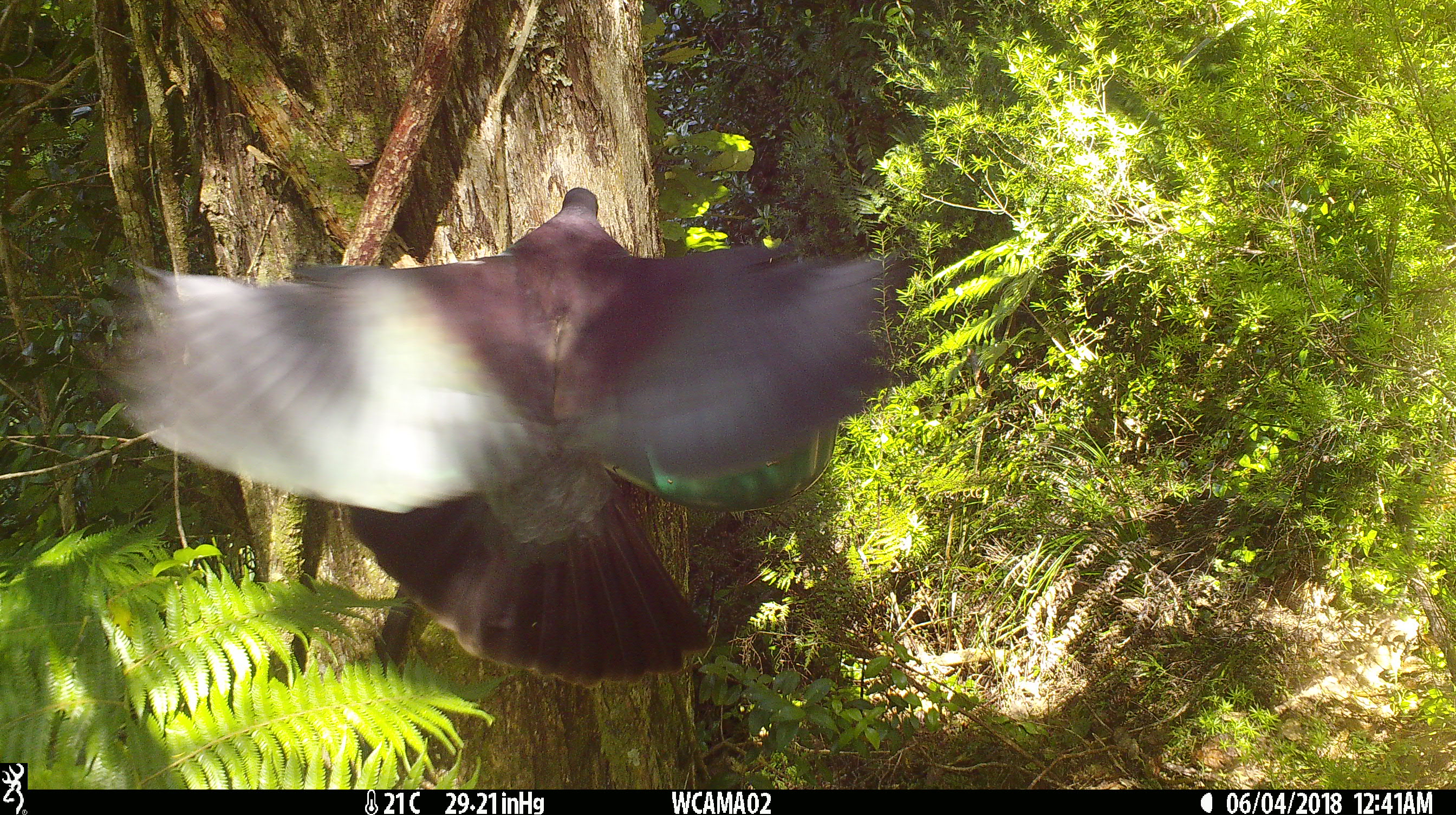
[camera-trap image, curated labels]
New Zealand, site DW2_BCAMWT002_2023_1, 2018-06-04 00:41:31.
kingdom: Animalia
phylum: Chordata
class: Aves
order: Columbiformes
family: Columbidae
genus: Hemiphaga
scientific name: Hemiphaga novaeseelandiae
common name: new zealand pigeon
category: kereru